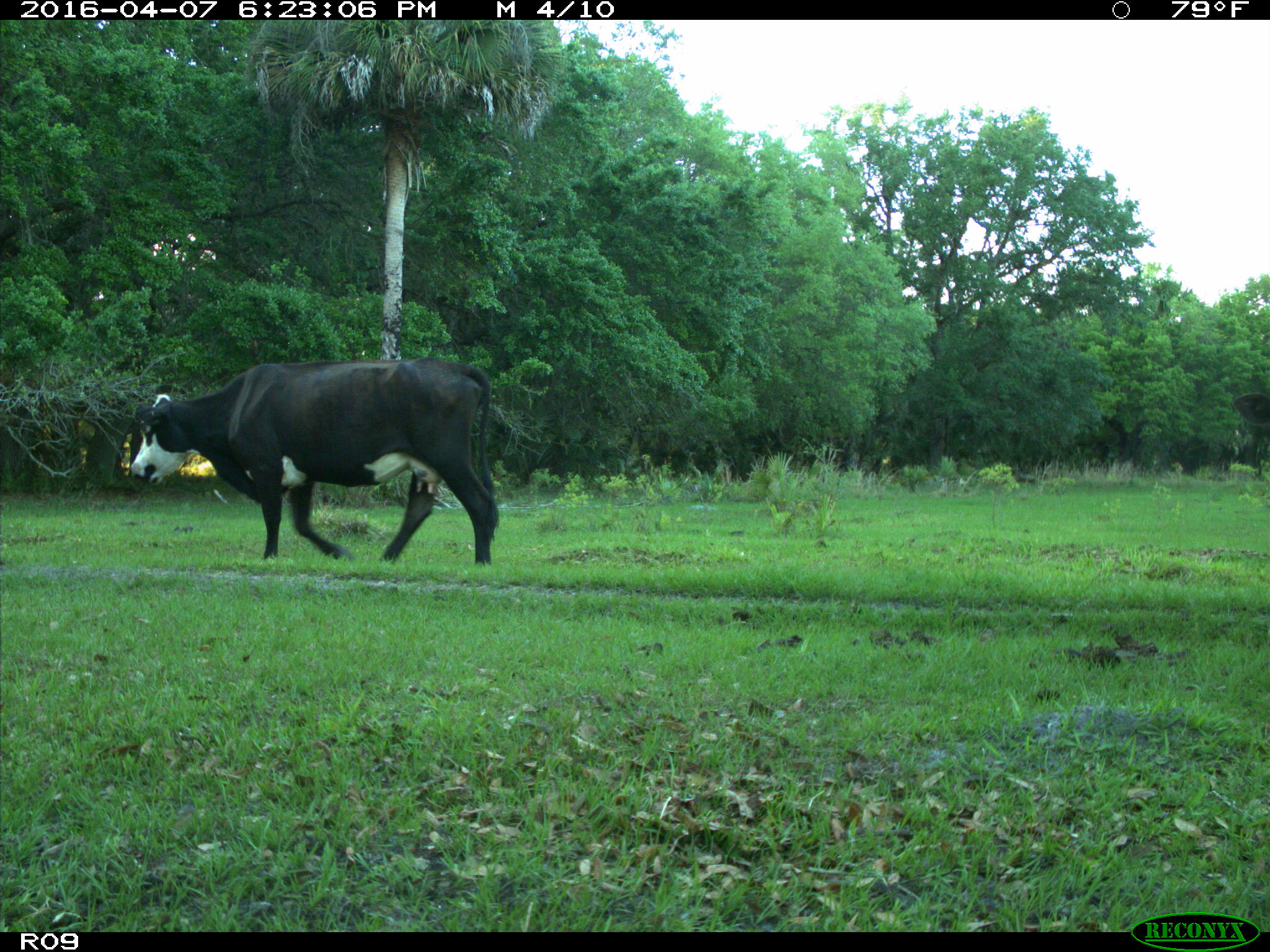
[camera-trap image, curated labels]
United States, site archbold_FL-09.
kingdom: Animalia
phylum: Chordata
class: Mammalia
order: Artiodactyla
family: Bovidae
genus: Bos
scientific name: Bos taurus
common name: domestic cow